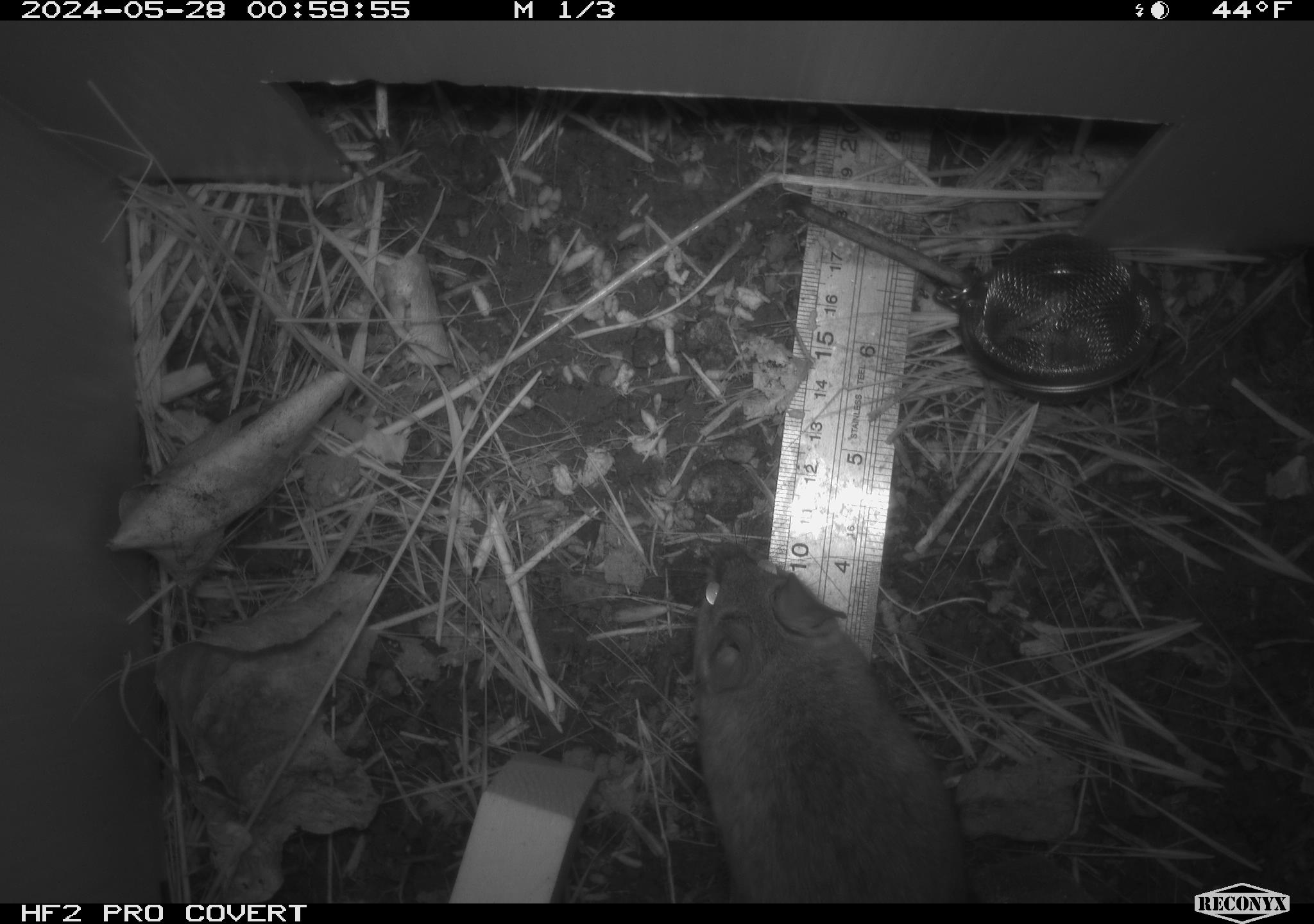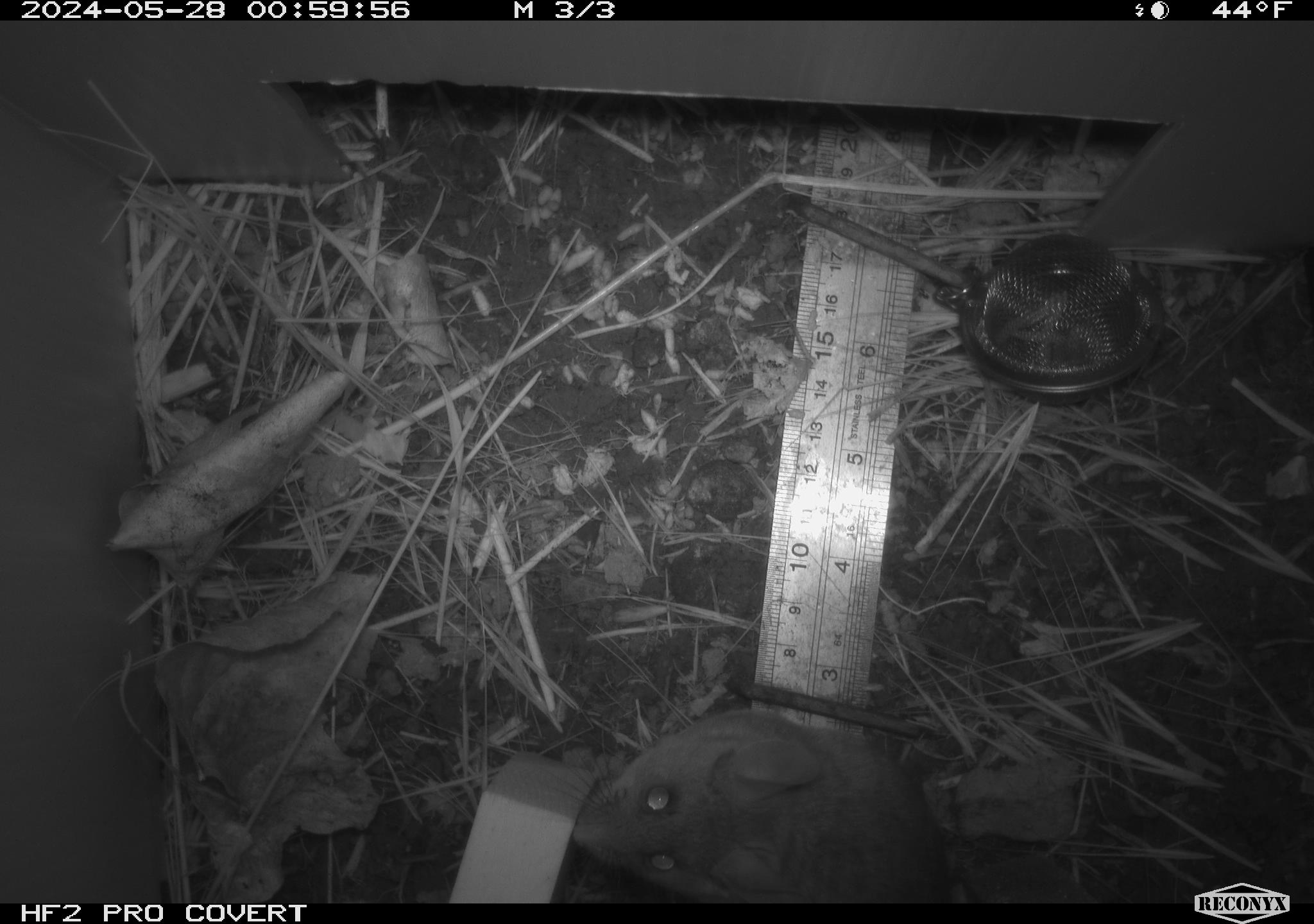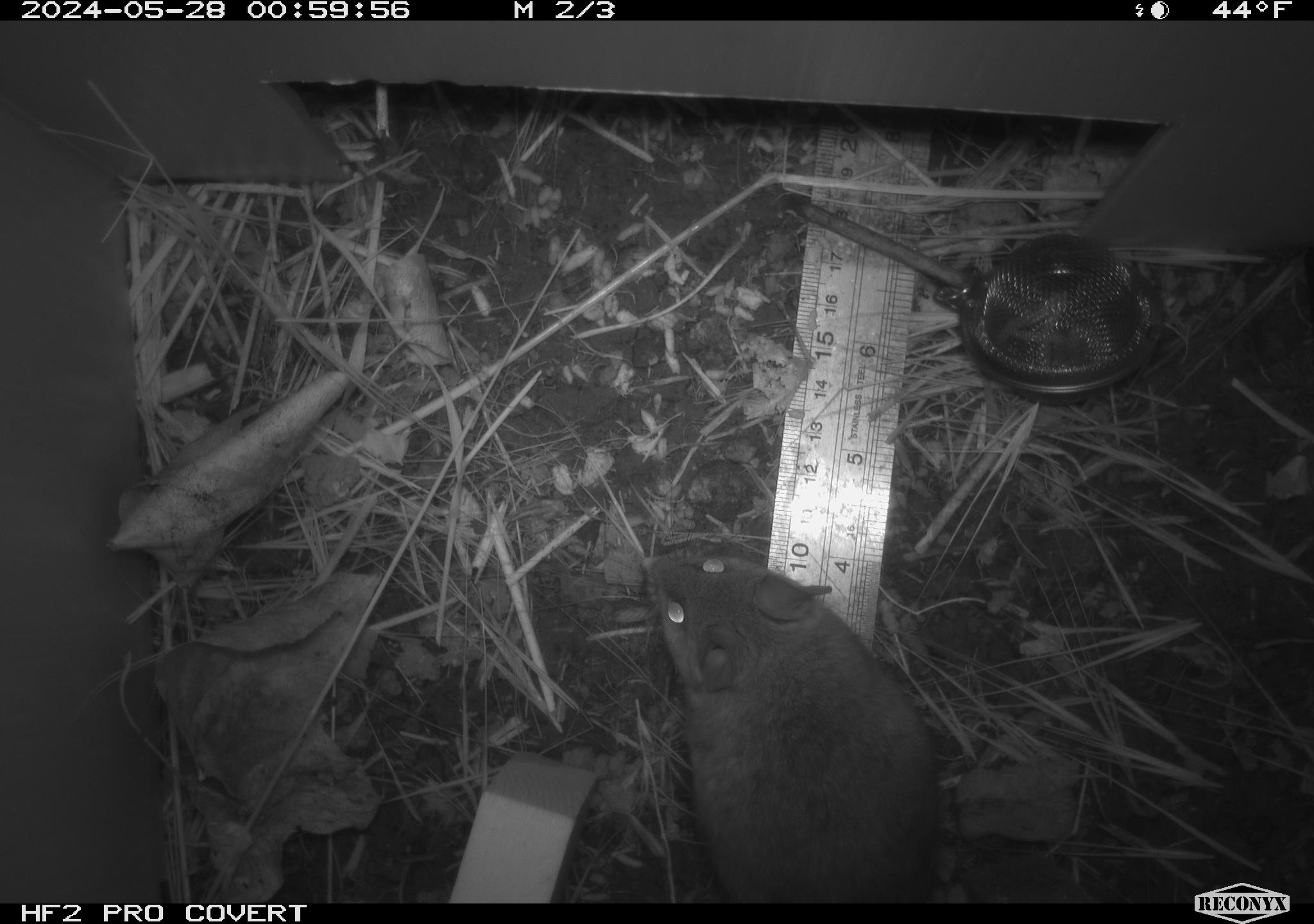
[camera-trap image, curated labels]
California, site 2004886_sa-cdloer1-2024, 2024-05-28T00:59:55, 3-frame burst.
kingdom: Animalia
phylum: Chordata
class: Mammalia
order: Rodentia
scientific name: Rodentia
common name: woodrat or rat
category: woodrat or rat species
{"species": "woodrat or rat species (woodrat or rat) (Rodentia)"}